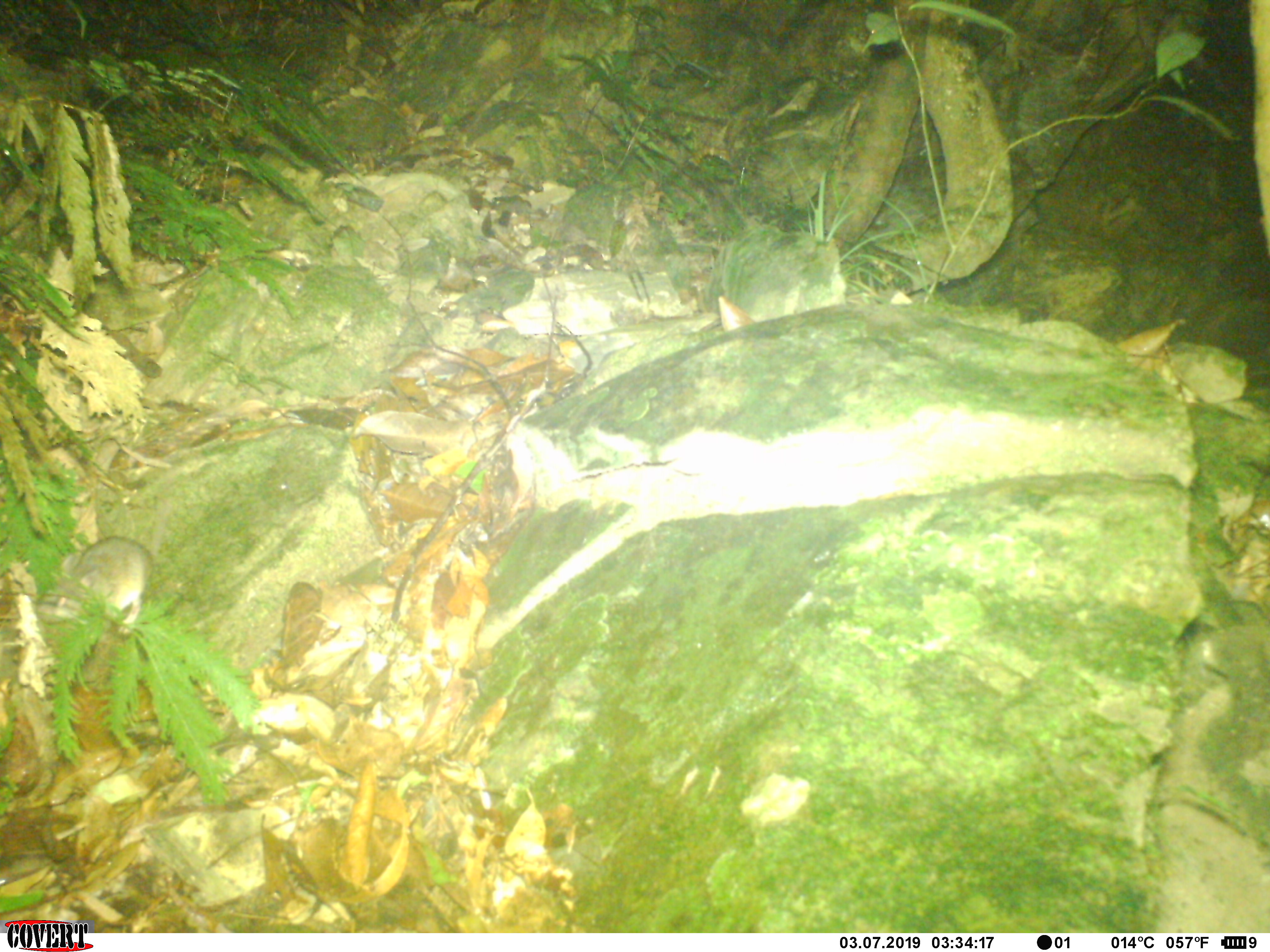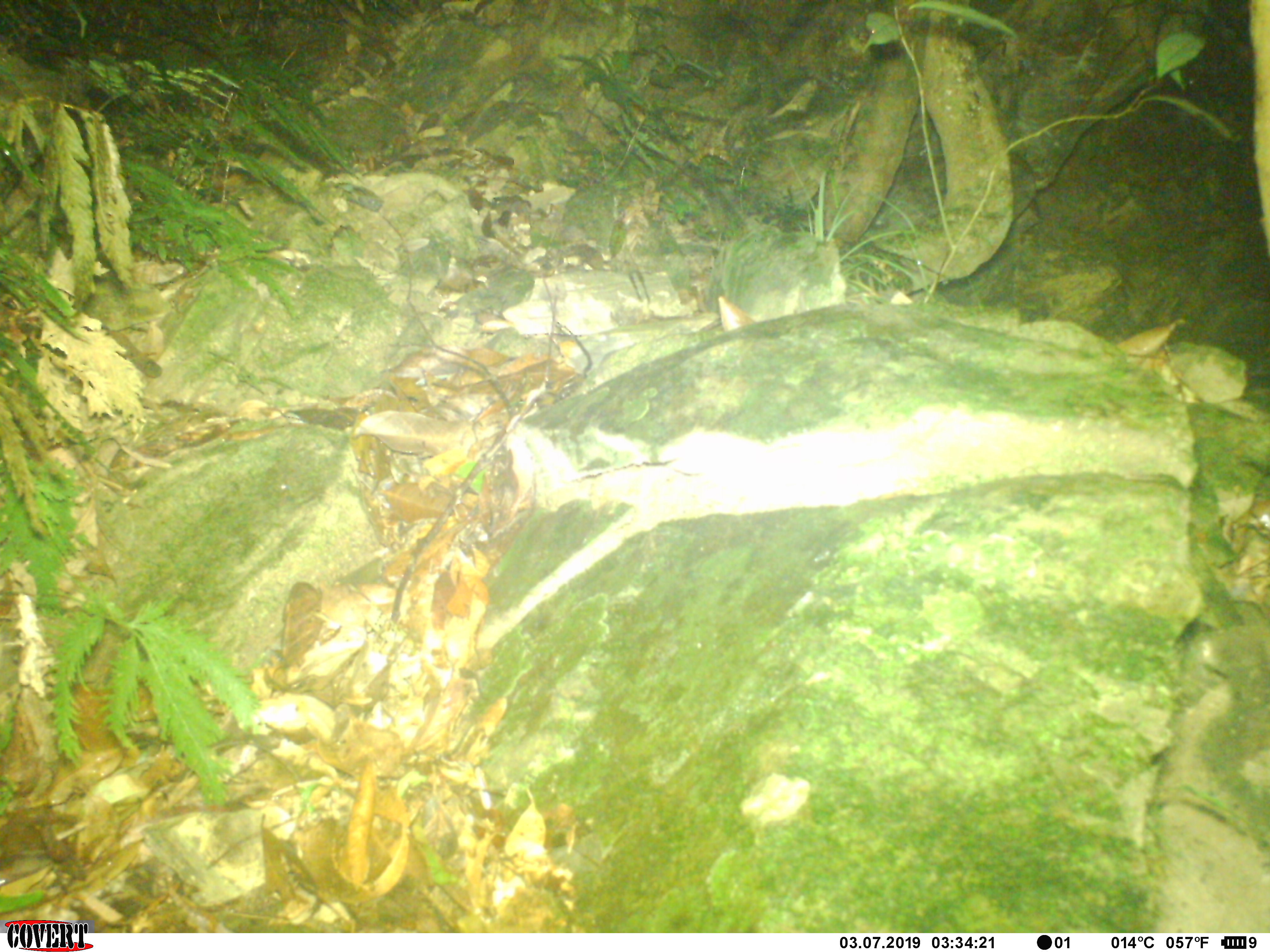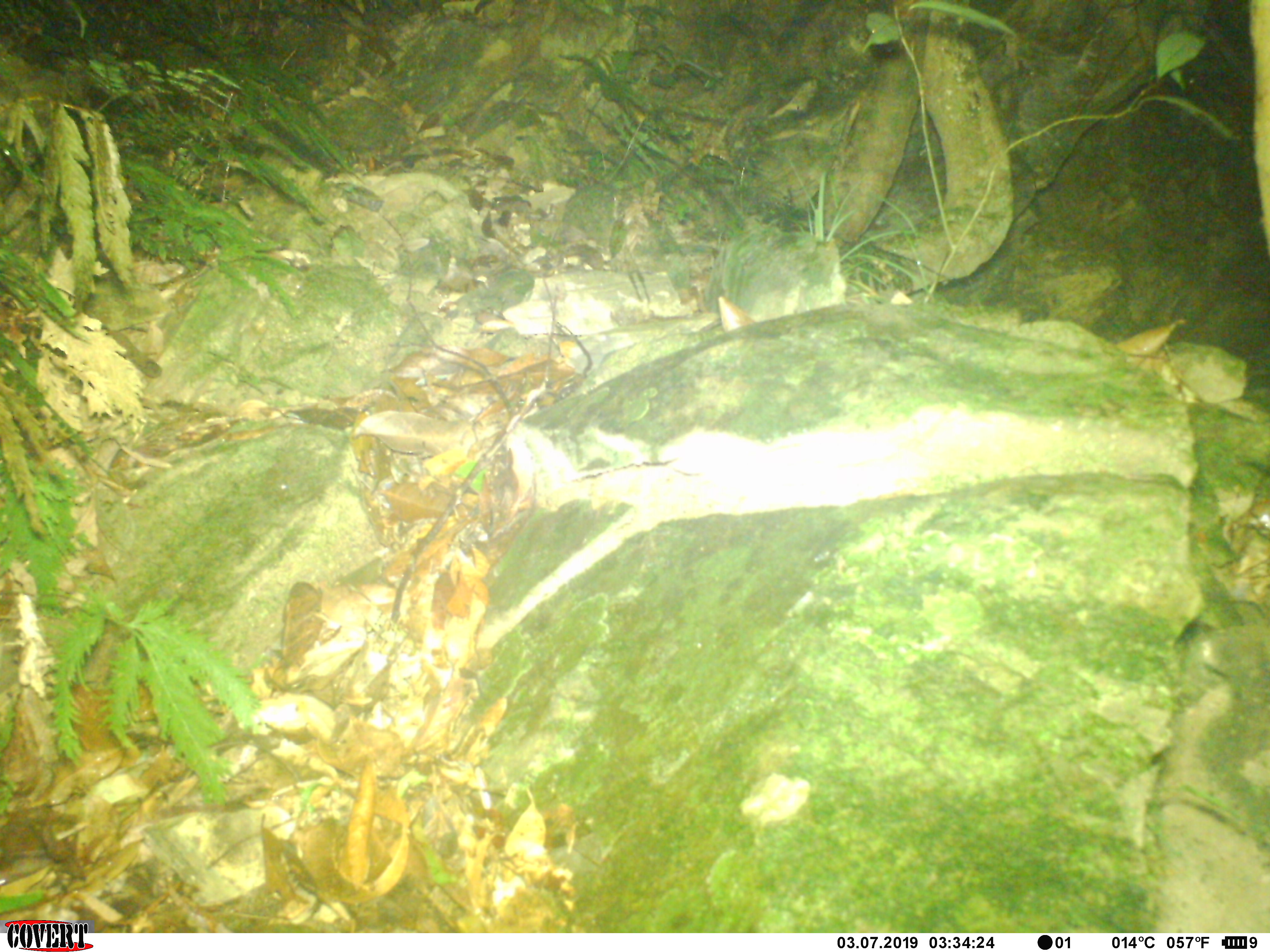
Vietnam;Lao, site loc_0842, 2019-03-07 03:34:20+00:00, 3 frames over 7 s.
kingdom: Animalia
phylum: Chordata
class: Mammalia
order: Rodentia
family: Muridae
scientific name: Muridae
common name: old-world mice and rats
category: unidentified murid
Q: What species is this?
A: Unidentified murid (old-world mice and rats) (Muridae).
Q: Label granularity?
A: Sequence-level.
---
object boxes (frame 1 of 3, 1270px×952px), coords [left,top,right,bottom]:
unidentified murid: [34,494,177,634]